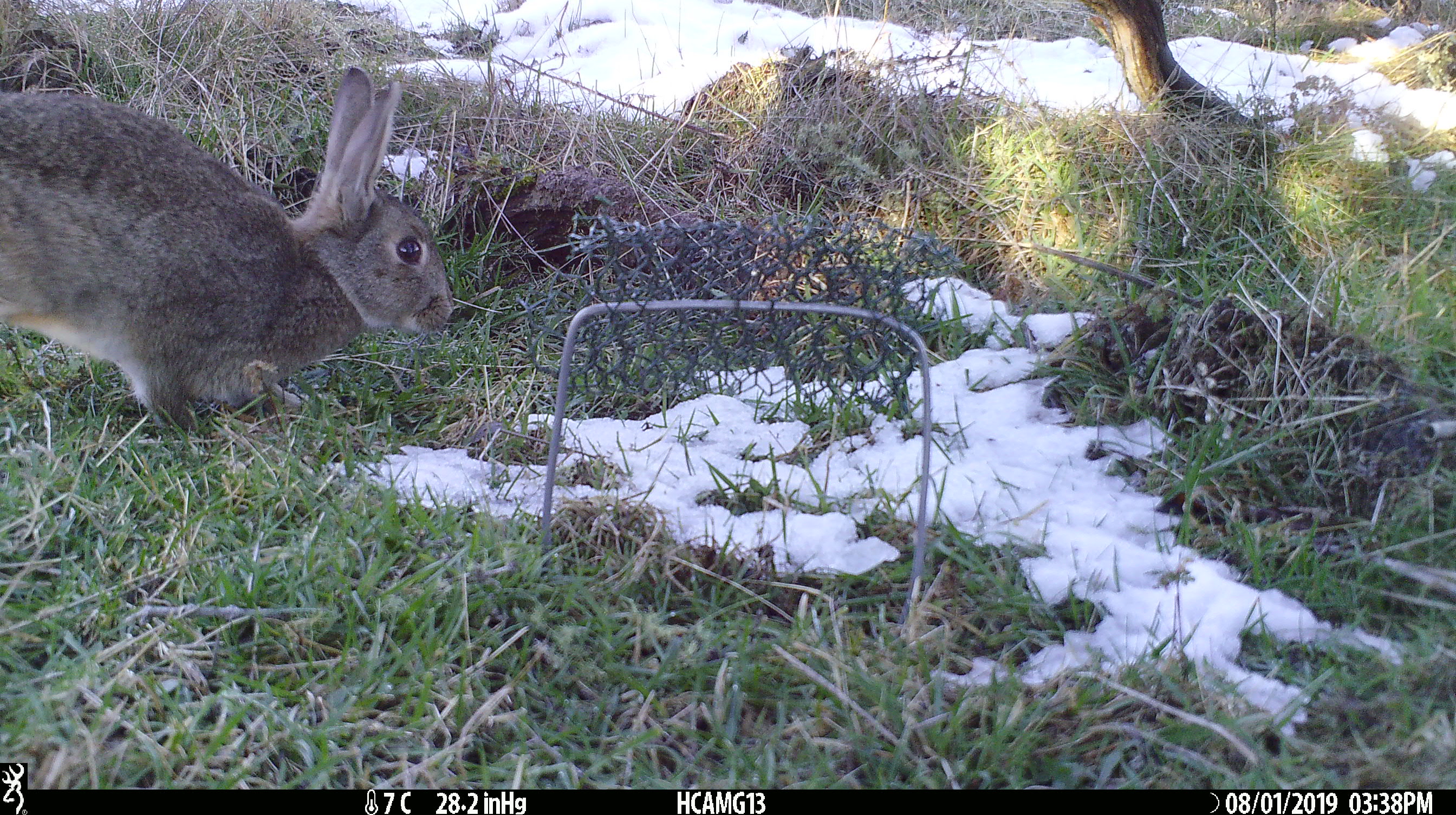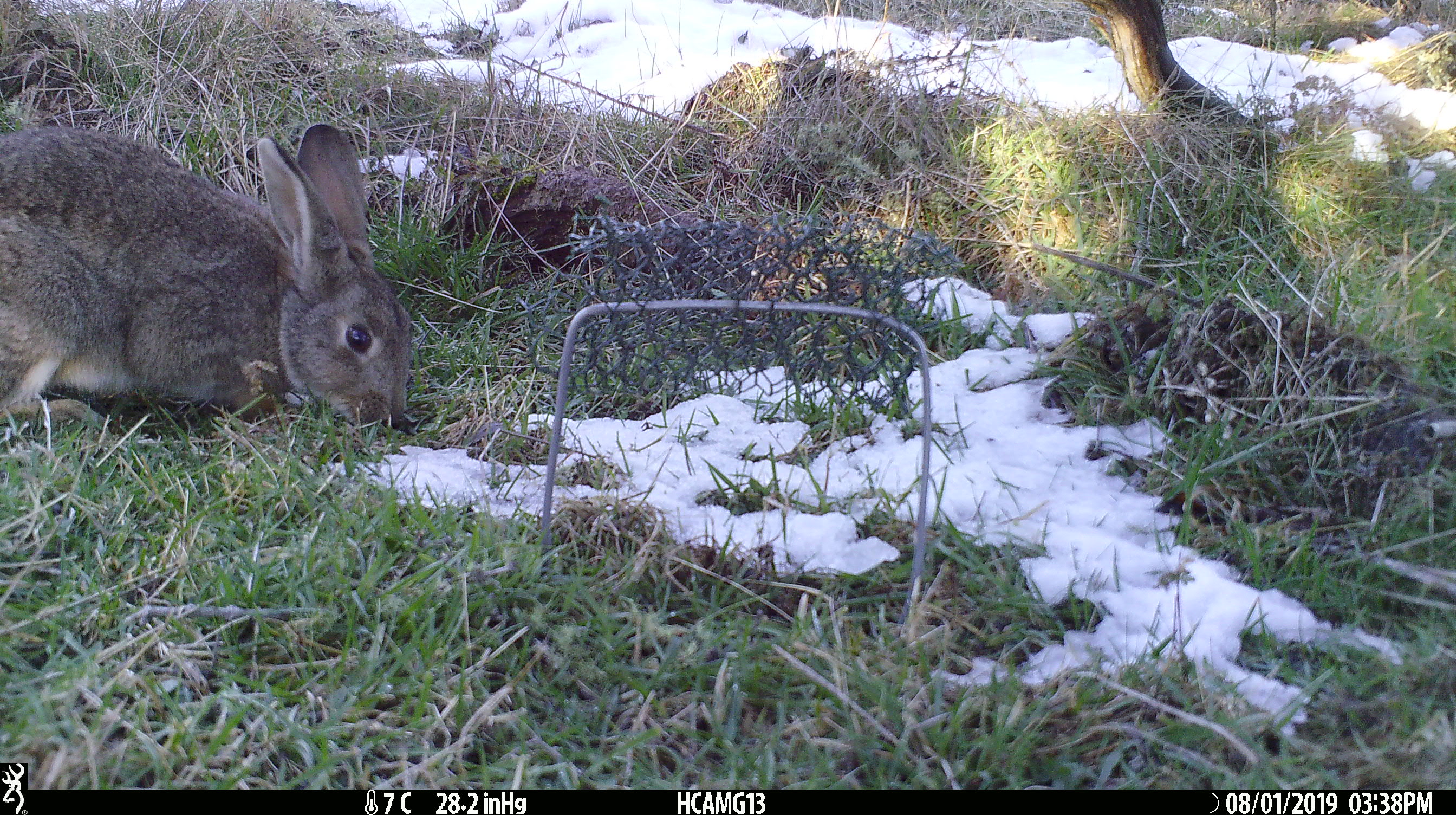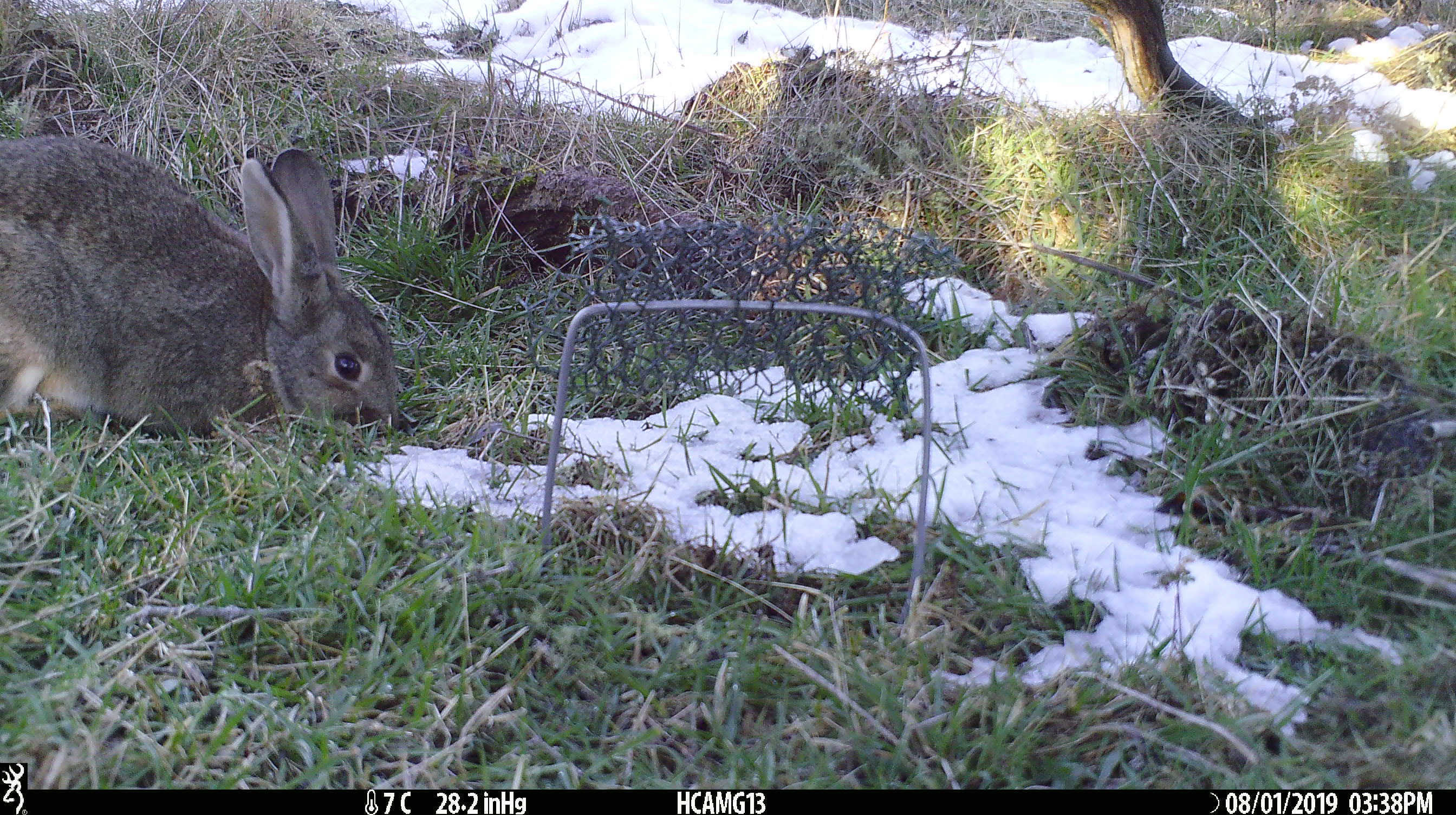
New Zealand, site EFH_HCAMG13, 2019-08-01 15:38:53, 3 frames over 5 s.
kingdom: Animalia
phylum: Chordata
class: Mammalia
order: Lagomorpha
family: Leporidae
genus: Oryctolagus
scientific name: Oryctolagus cuniculus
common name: european rabbit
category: rabbit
Rabbit (european rabbit) (Oryctolagus cuniculus).